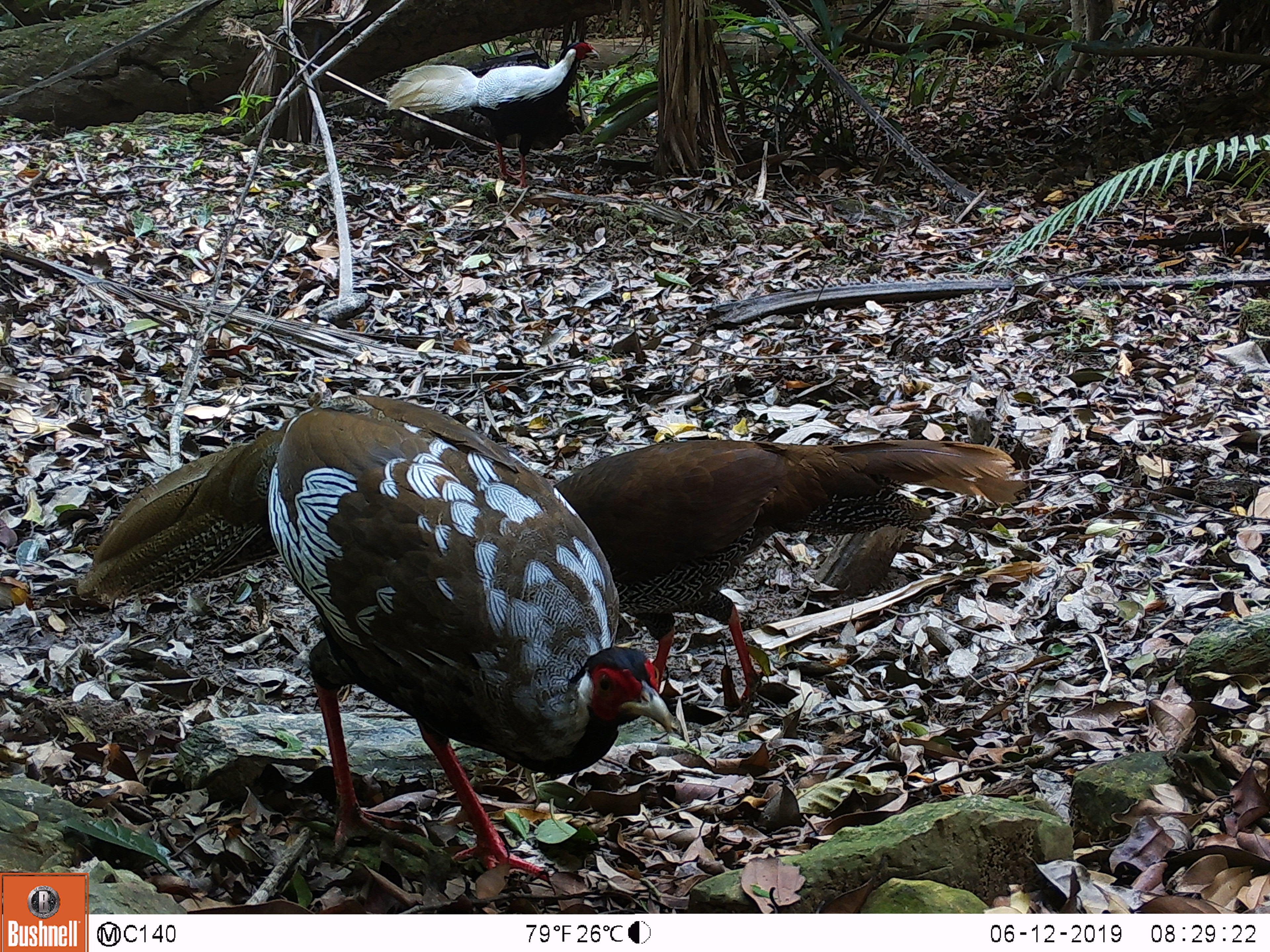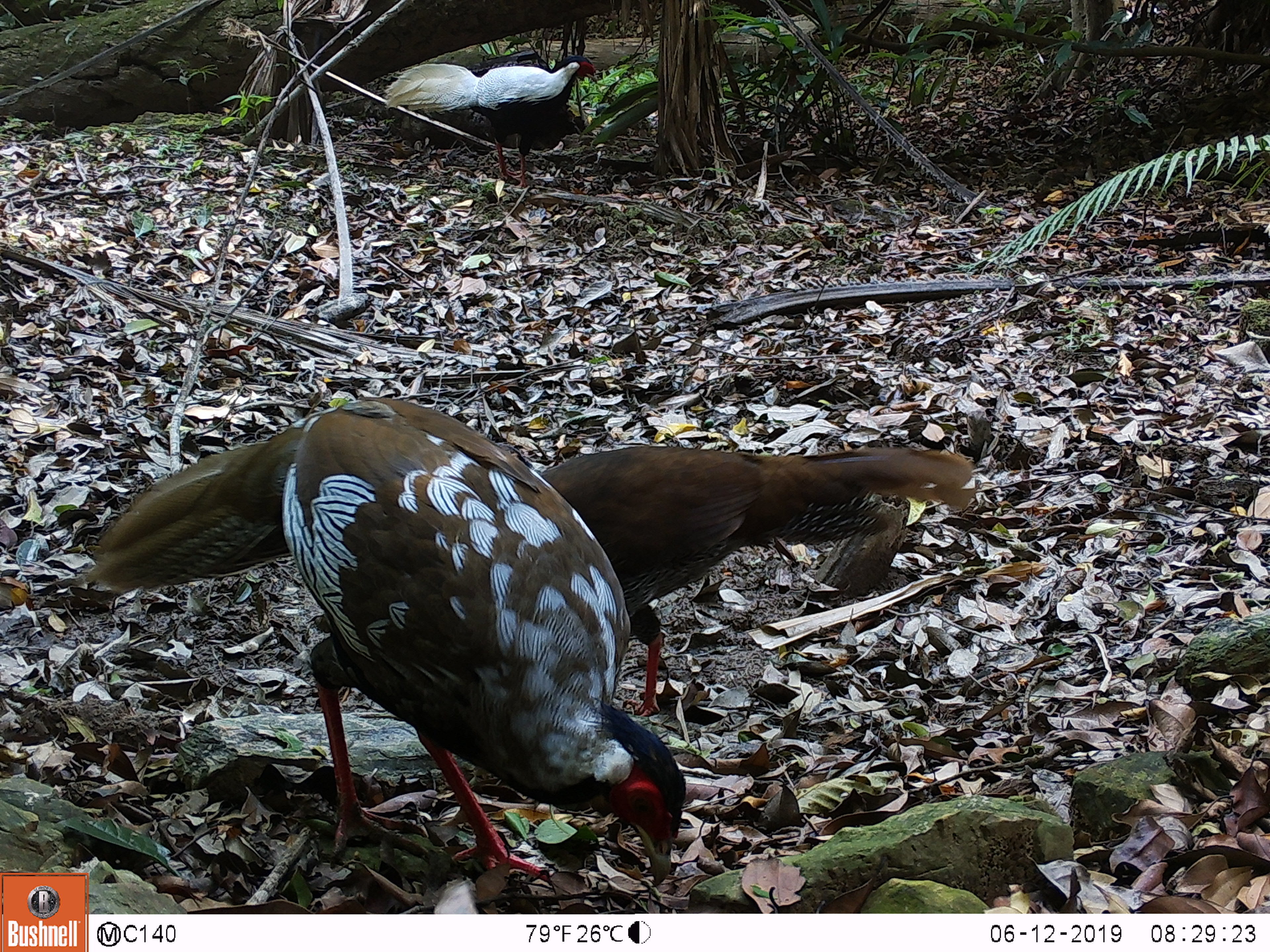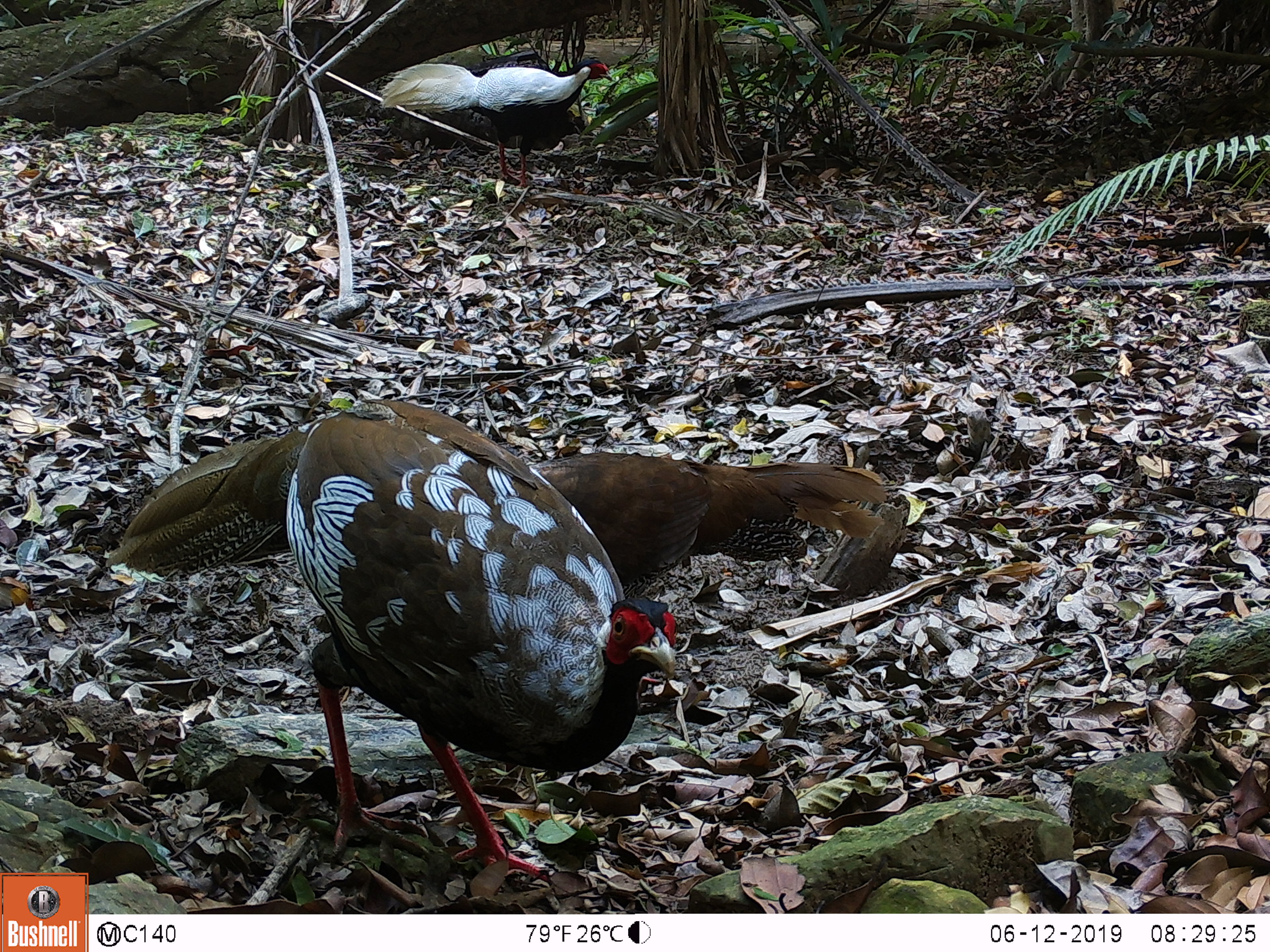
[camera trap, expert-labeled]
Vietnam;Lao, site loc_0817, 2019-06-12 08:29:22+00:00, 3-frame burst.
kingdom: Animalia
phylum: Chordata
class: Aves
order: Galliformes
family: Phasianidae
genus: Lophura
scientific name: Lophura nycthemera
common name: silver pheasant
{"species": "silver pheasant (Lophura nycthemera)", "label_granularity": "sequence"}